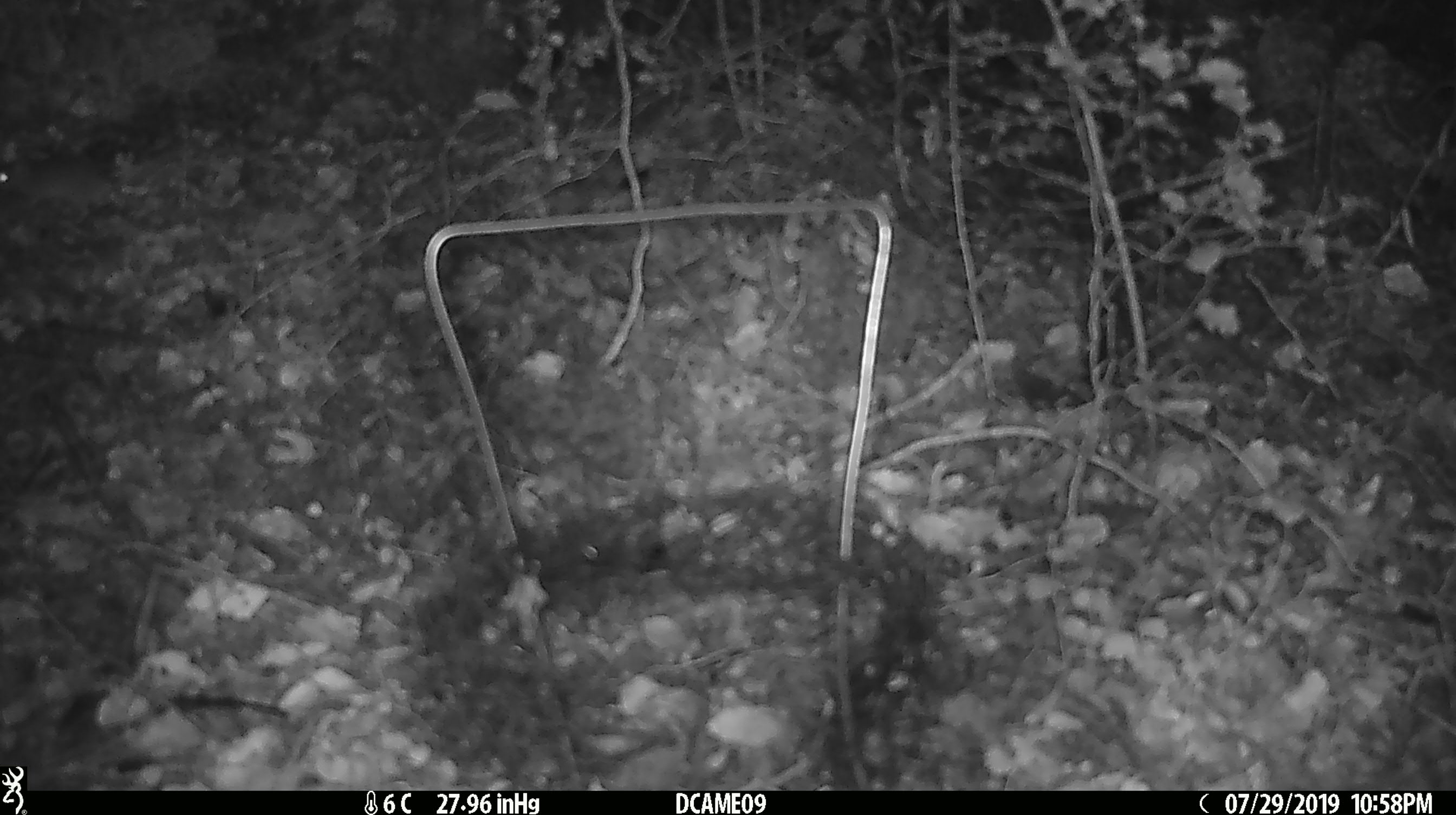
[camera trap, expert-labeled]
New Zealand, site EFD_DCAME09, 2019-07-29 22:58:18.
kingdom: Animalia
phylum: Chordata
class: Mammalia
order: Rodentia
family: Muridae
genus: Mus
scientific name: Mus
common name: mouse